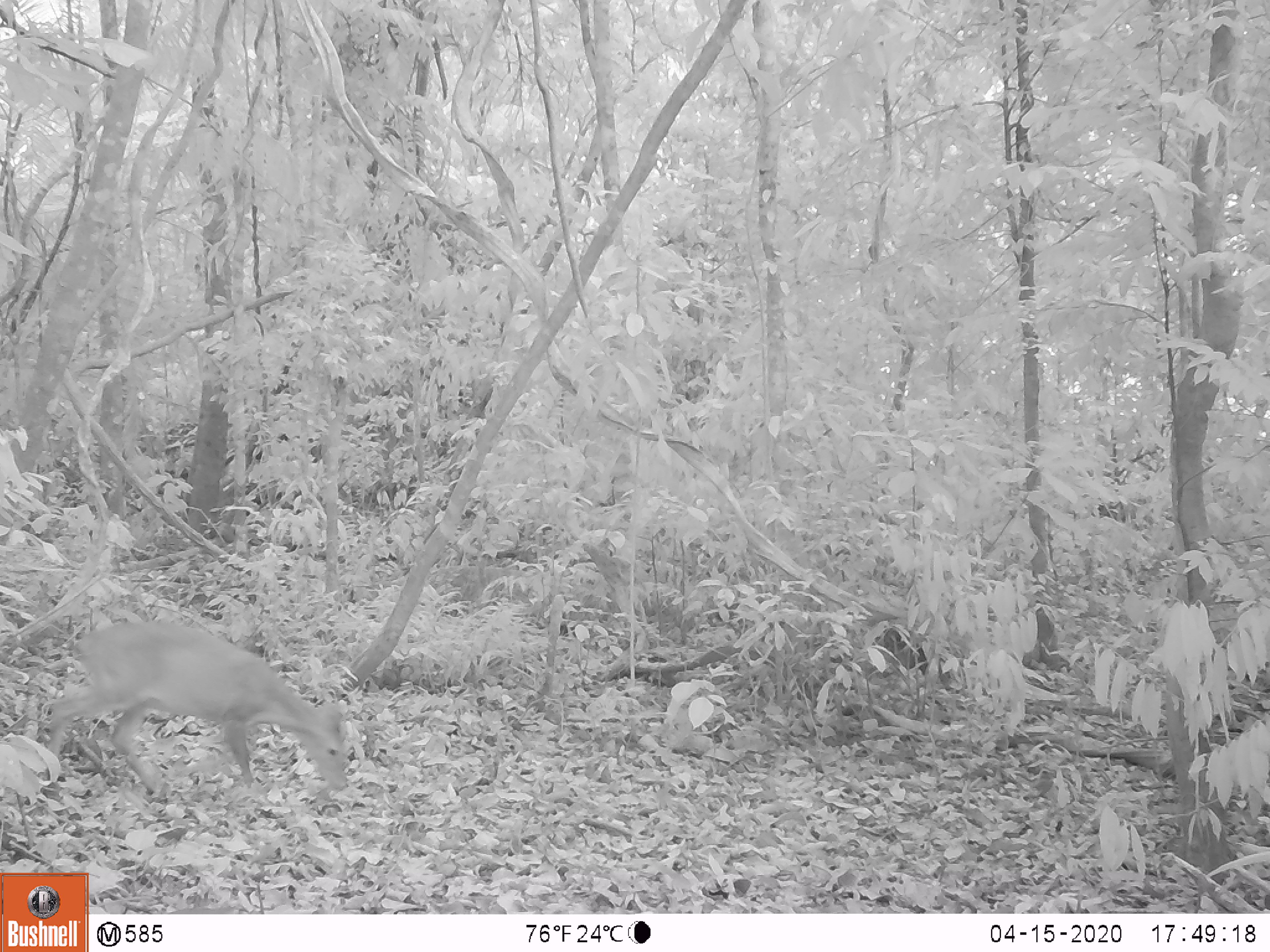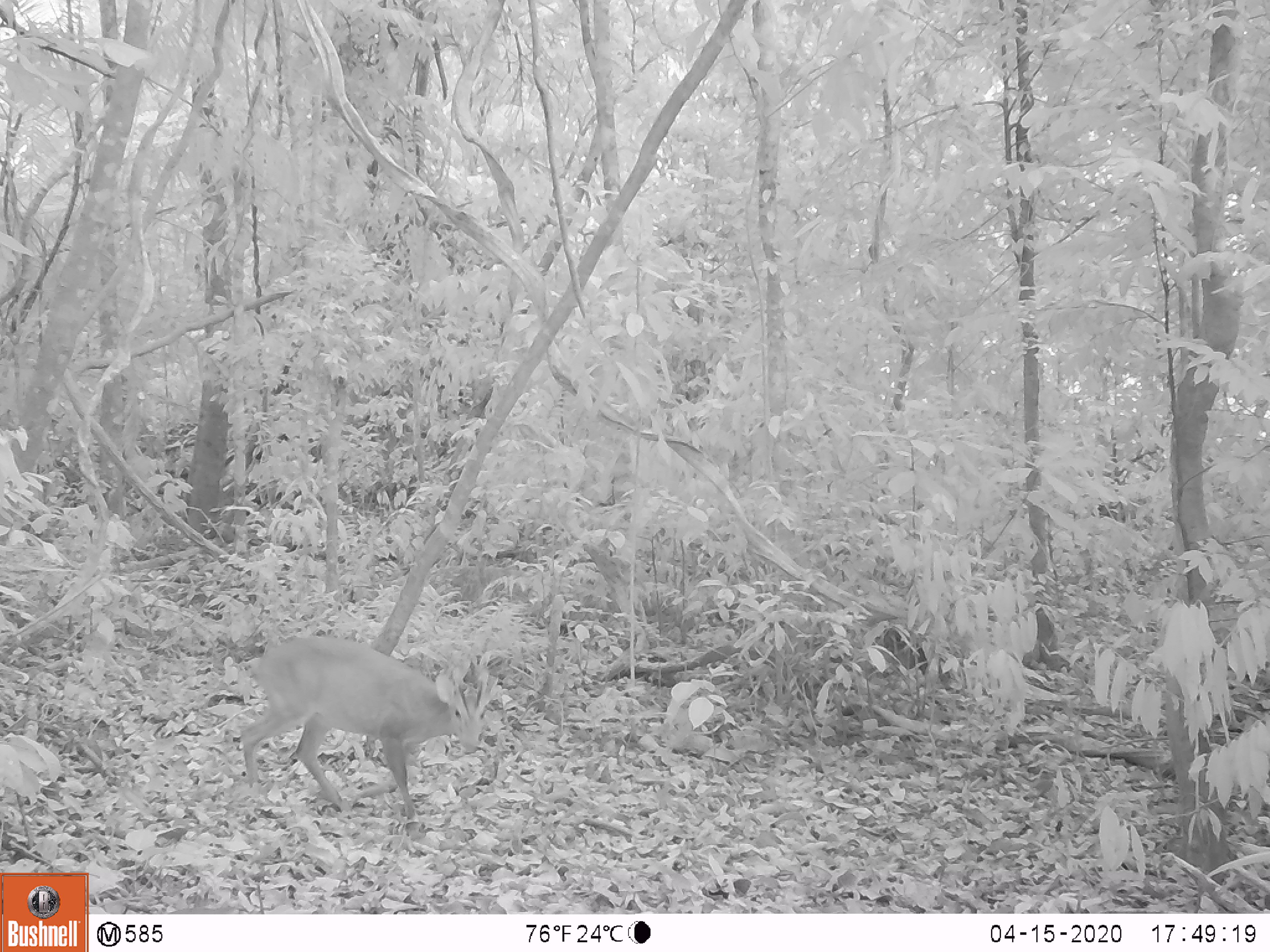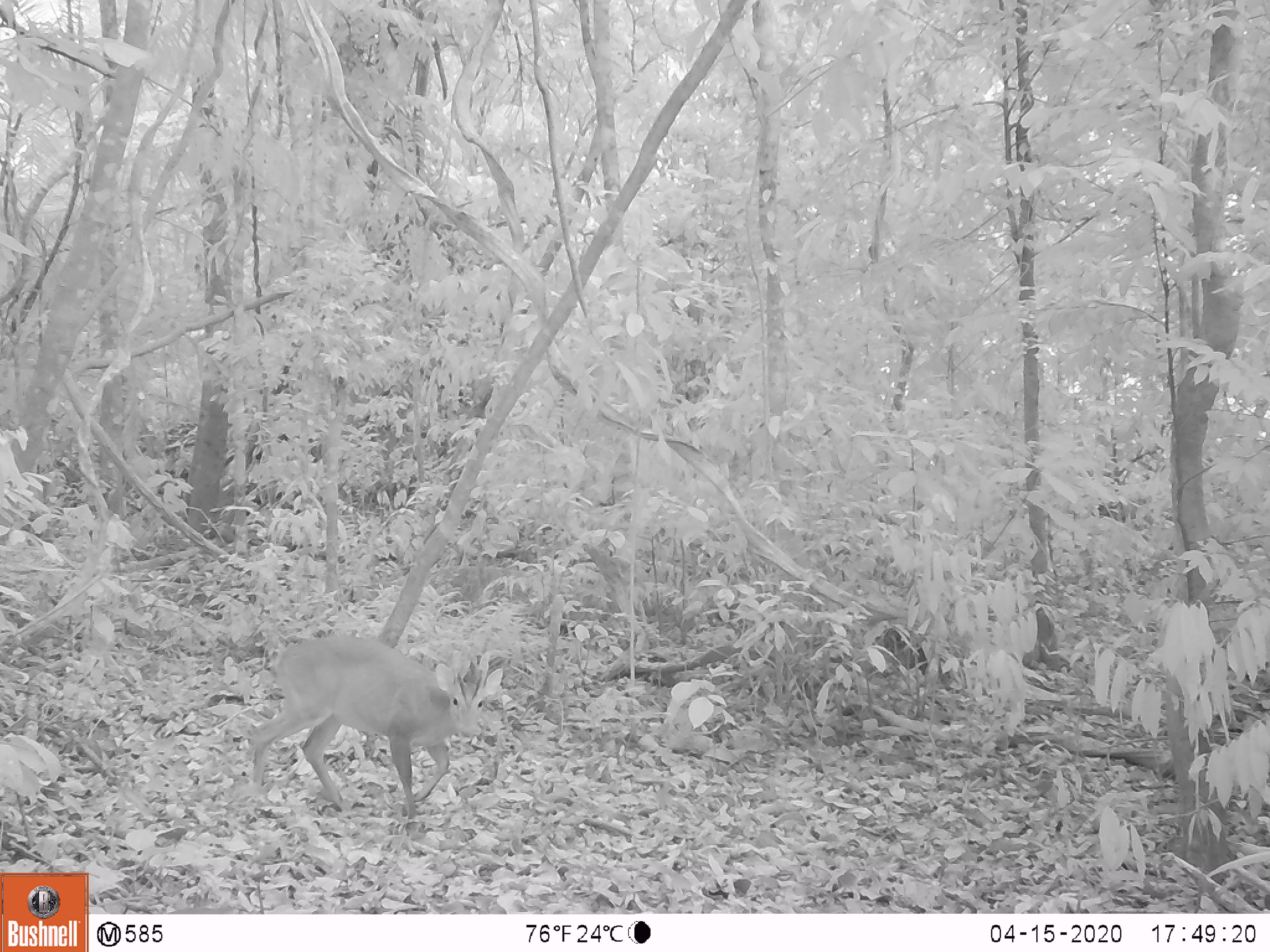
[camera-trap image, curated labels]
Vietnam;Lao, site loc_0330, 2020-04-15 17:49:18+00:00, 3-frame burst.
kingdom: Animalia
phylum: Chordata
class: Mammalia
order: Artiodactyla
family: Cervidae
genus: Muntiacus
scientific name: Muntiacus vuquangensis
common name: large-antlered muntjac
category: large antlered muntjac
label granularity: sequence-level